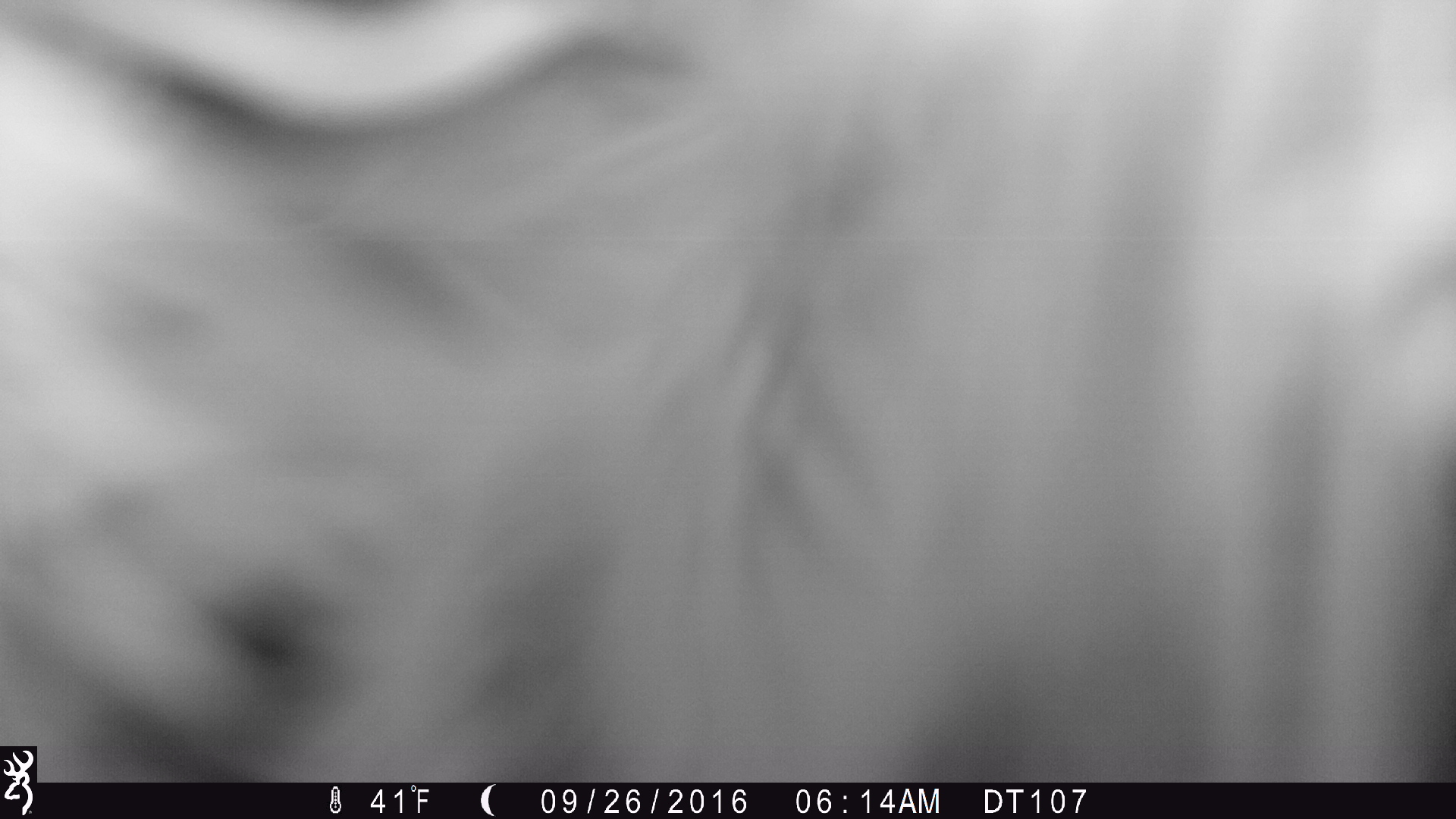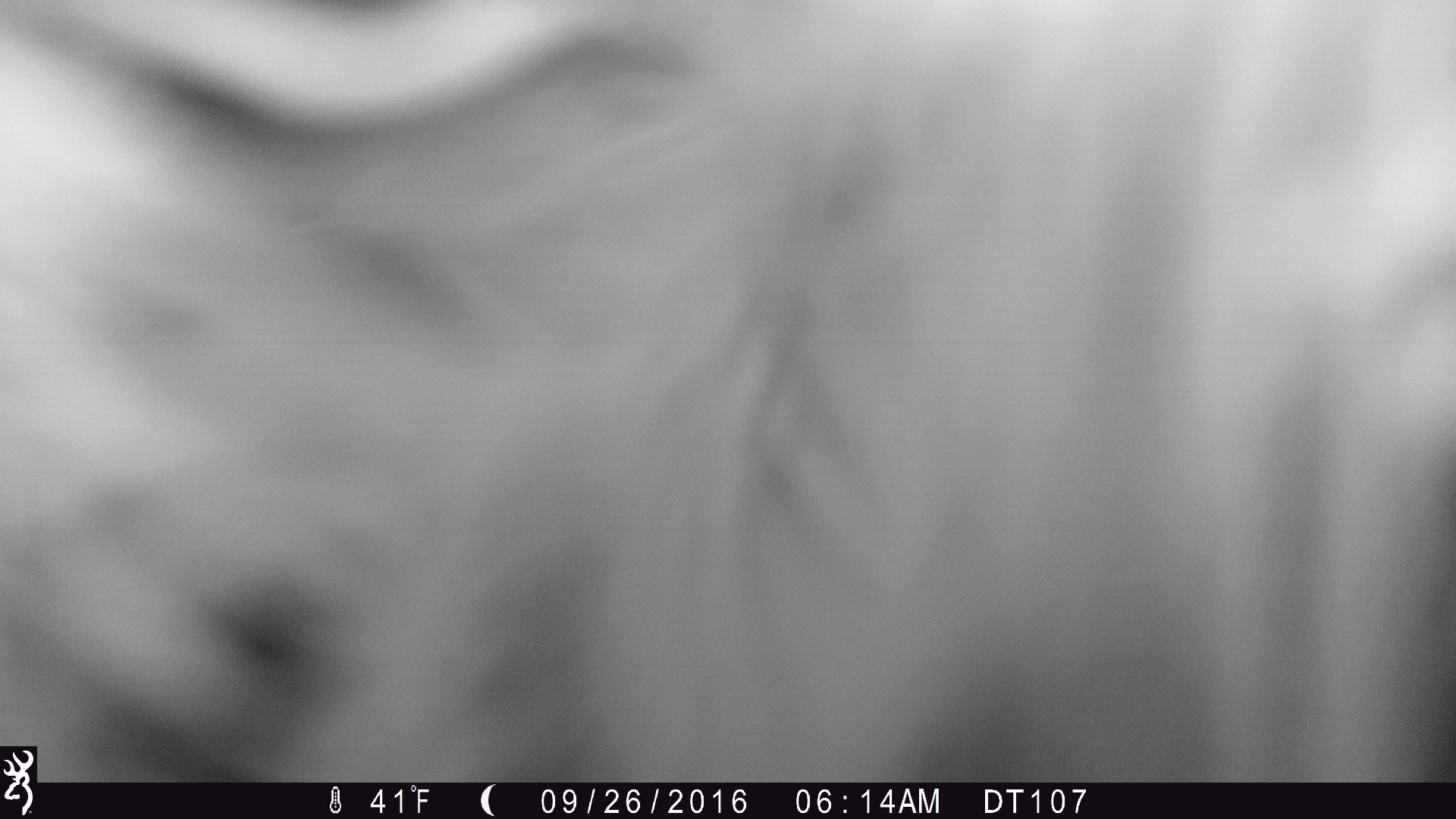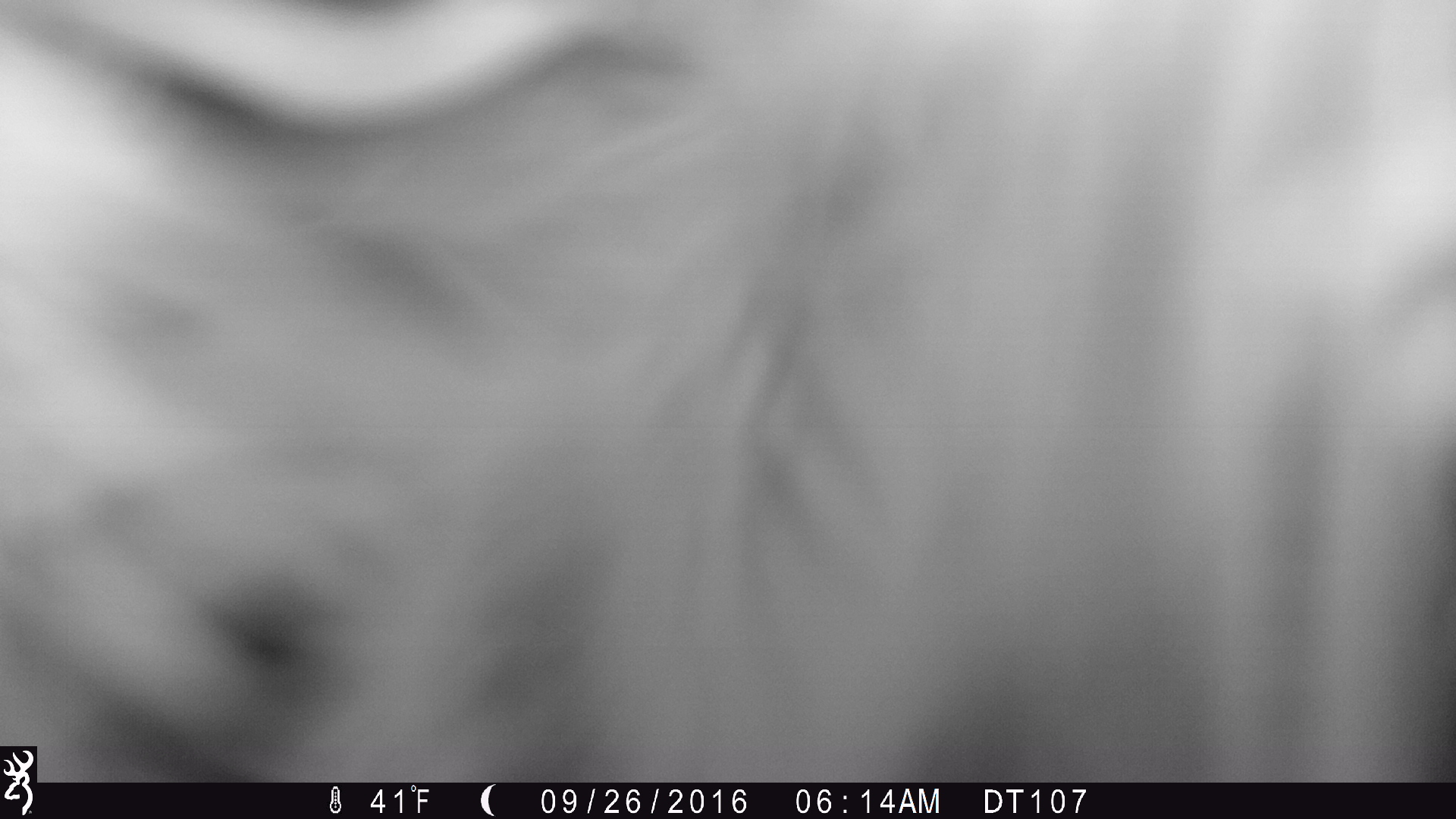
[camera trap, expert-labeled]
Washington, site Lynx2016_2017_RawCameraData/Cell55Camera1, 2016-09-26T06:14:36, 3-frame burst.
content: unidentified animal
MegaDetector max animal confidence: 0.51